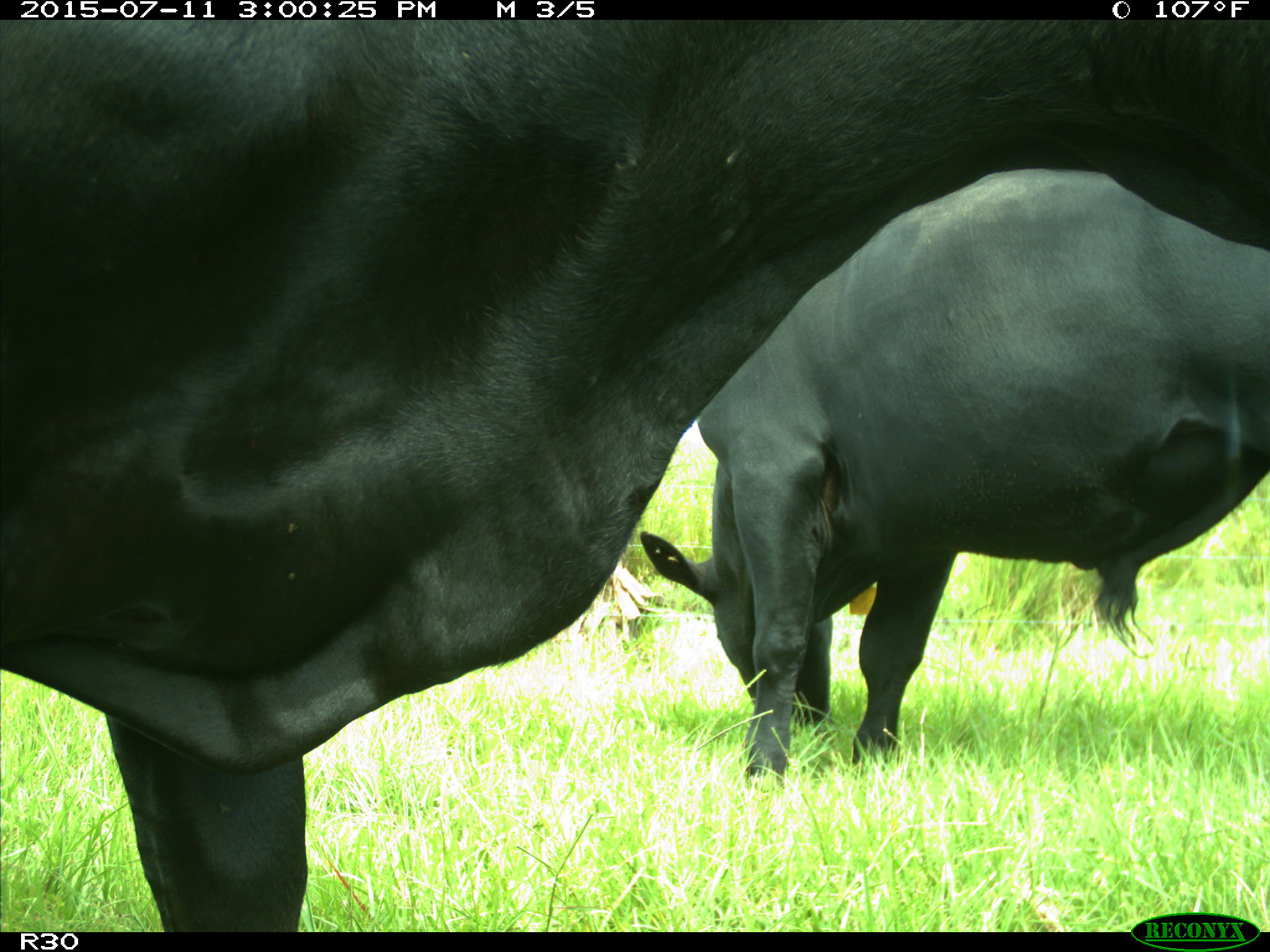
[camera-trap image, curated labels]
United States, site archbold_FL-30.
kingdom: Animalia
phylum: Chordata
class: Mammalia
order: Artiodactyla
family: Bovidae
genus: Bos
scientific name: Bos taurus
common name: domestic cow